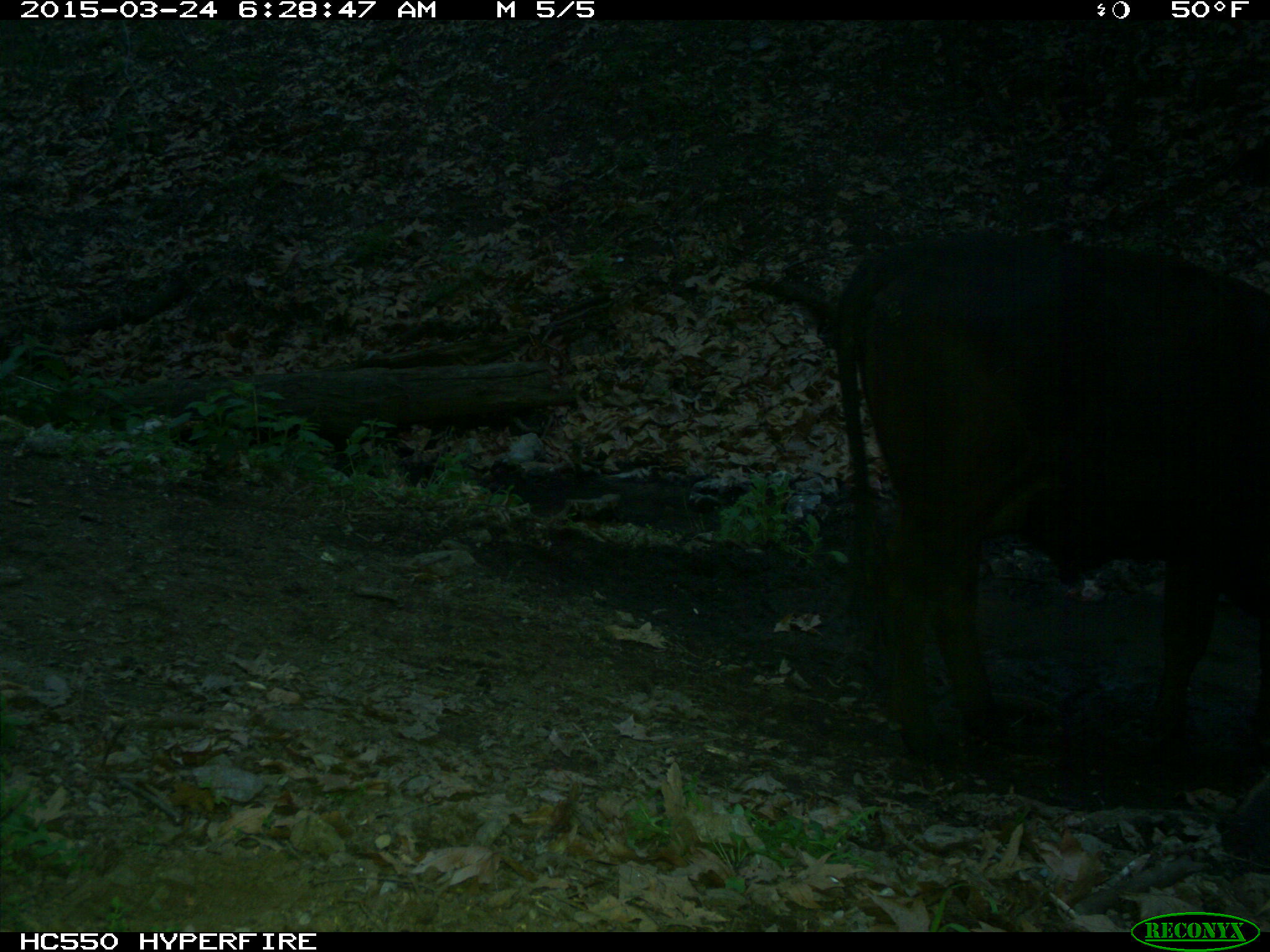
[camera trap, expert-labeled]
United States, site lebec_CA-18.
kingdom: Animalia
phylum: Chordata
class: Mammalia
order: Artiodactyla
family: Bovidae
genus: Bos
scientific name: Bos taurus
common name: domestic cow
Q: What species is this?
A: Bos taurus (domestic cow).